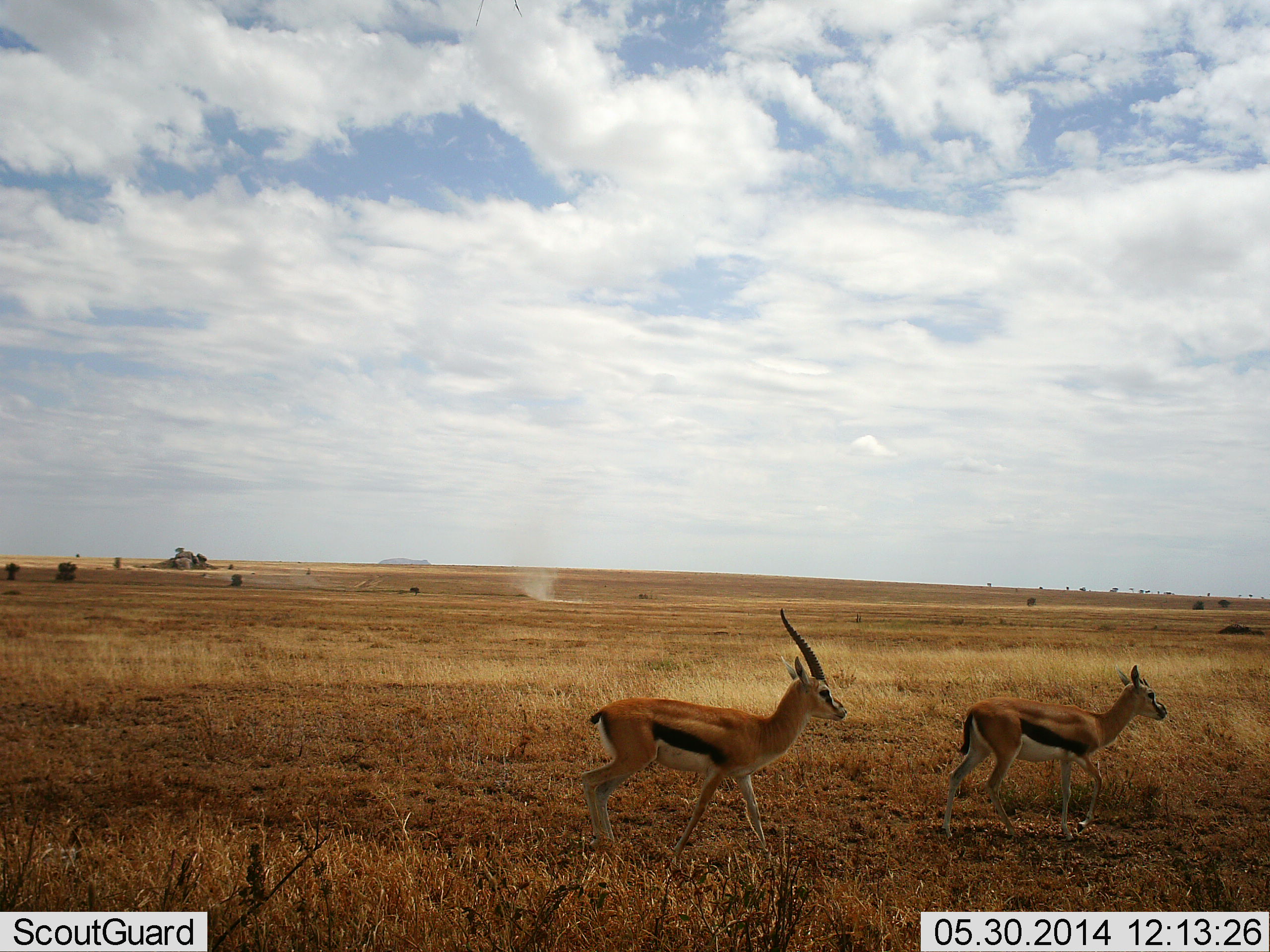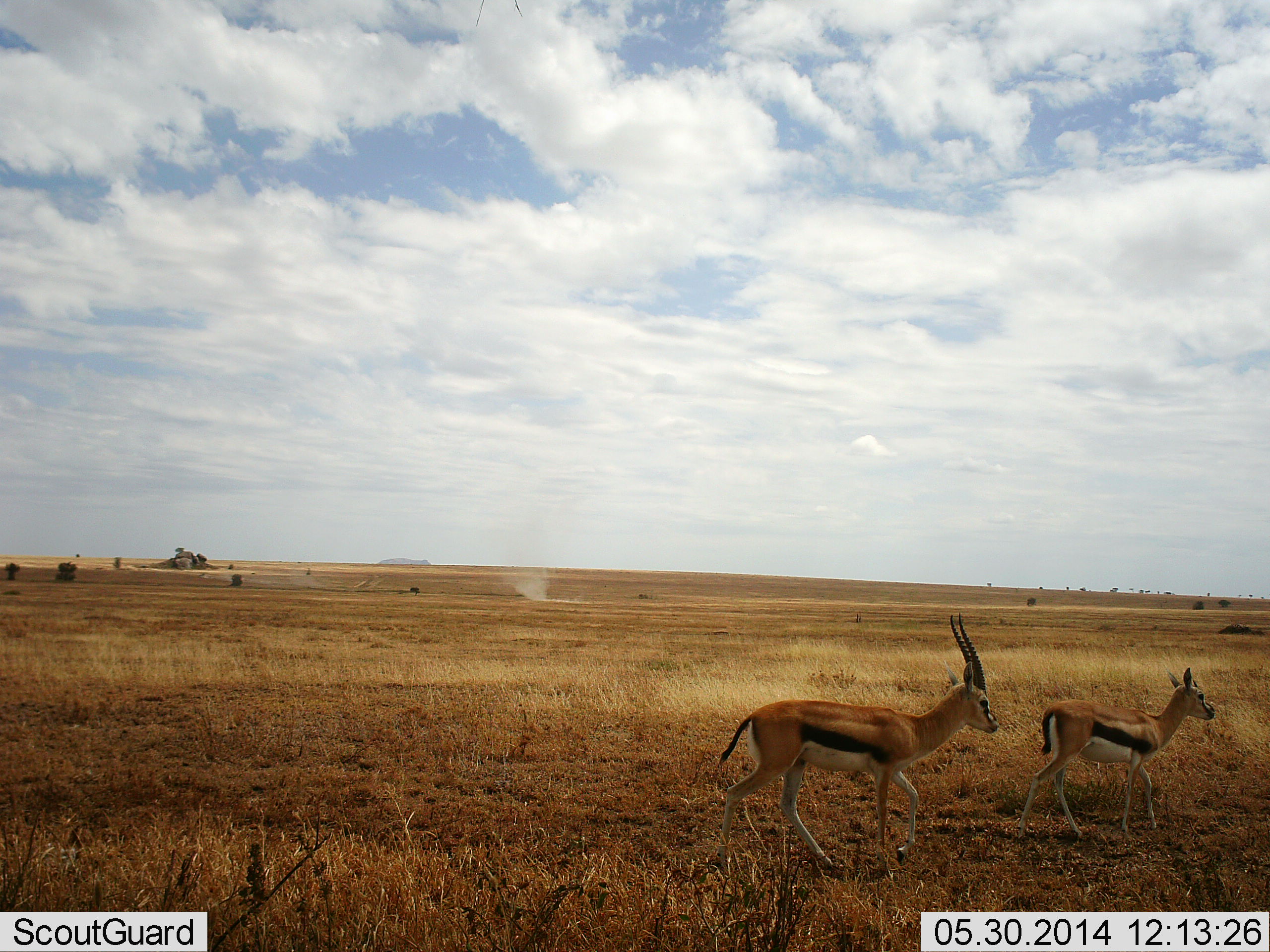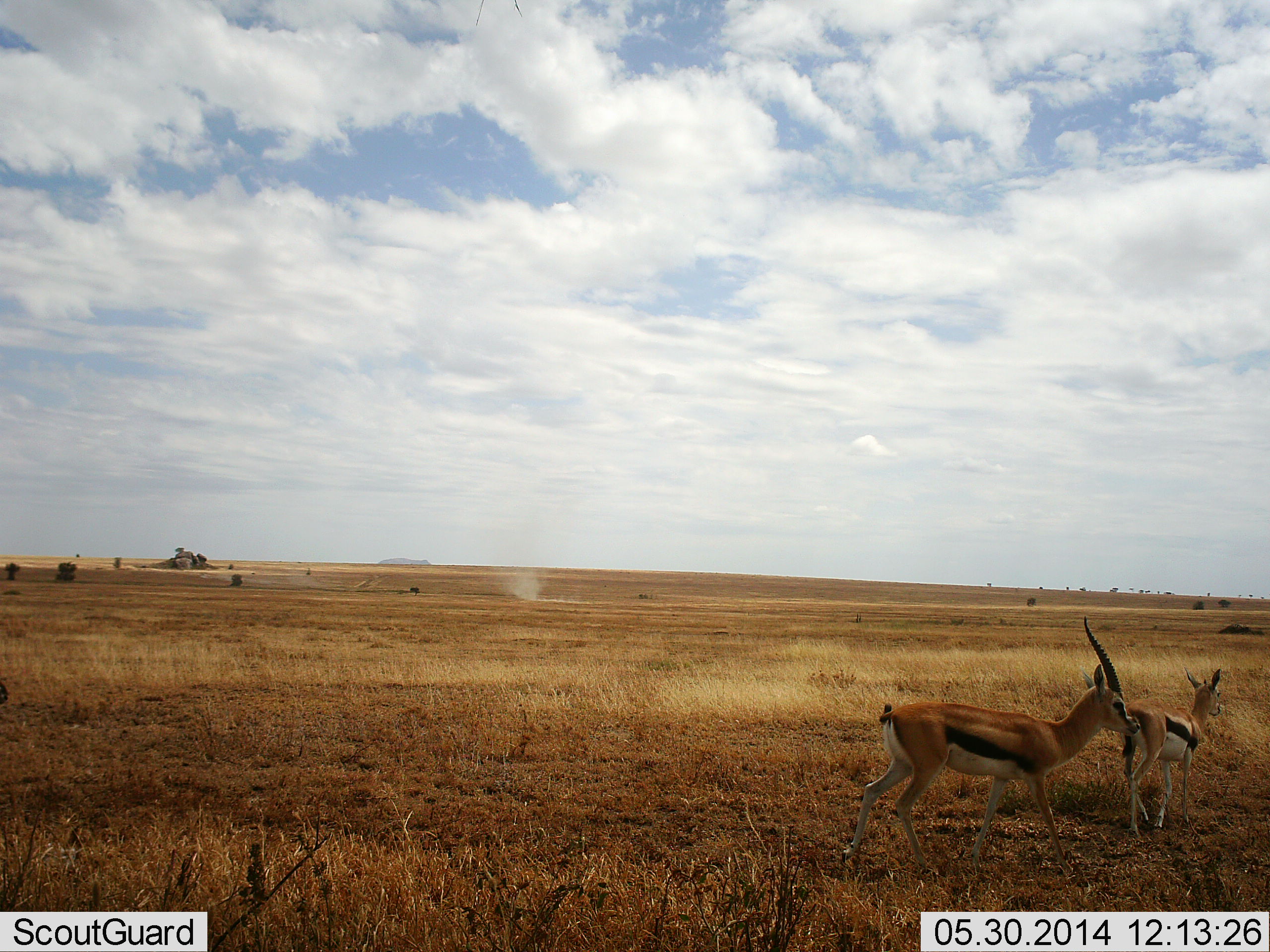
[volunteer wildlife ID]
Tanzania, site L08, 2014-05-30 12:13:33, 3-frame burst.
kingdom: Animalia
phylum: Chordata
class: Mammalia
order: Artiodactyla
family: Bovidae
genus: Eudorcas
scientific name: Eudorcas thomsonii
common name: thomson's gazelle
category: gazellethomsons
Gazellethomsons (thomson's gazelle) (Eudorcas thomsonii), count 2. Behavior (volunteer vote fractions): standing 3%, resting 0%, moving 100%, interacting 1%. Young present (vote fraction): 25%. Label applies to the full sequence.